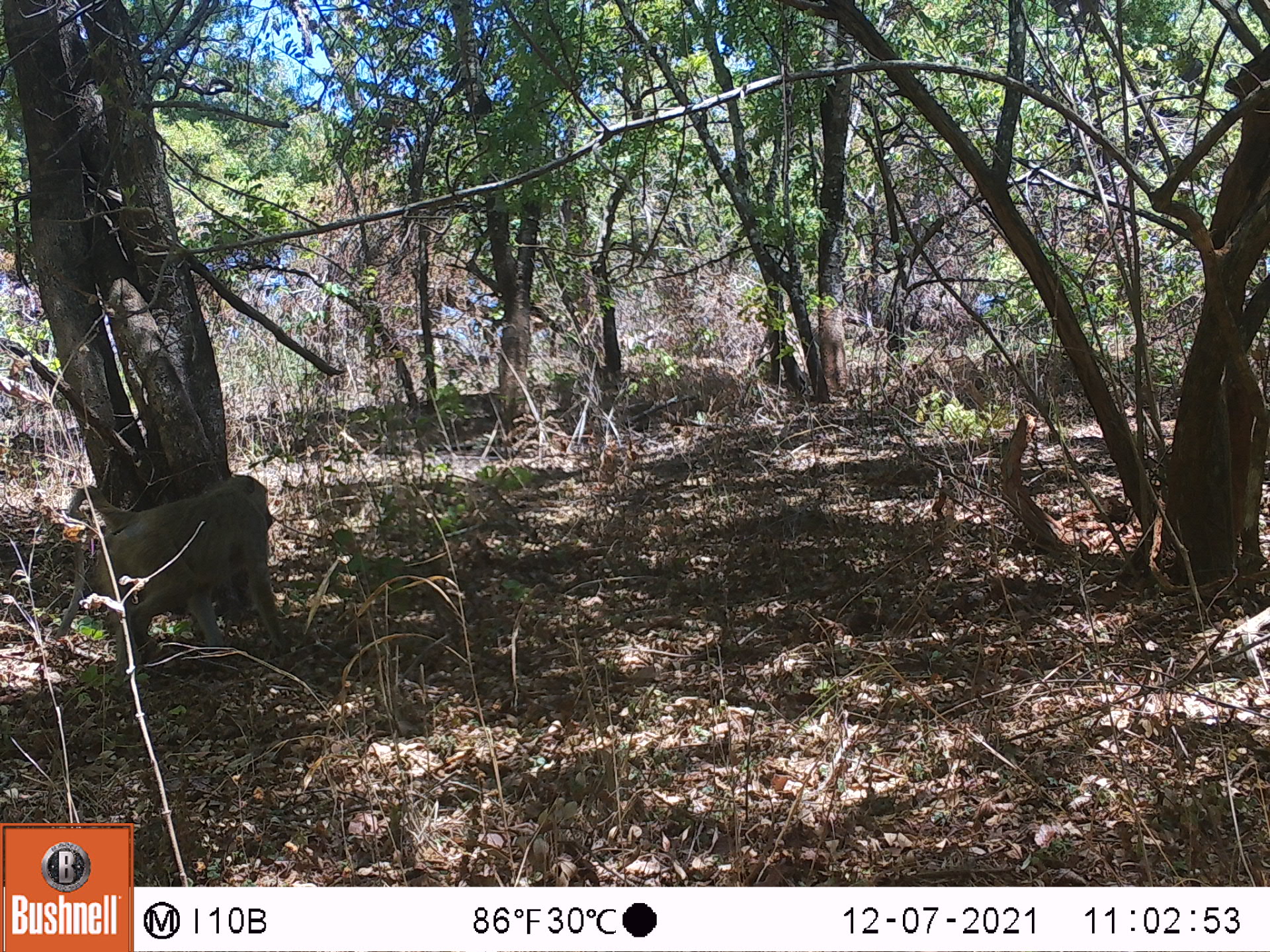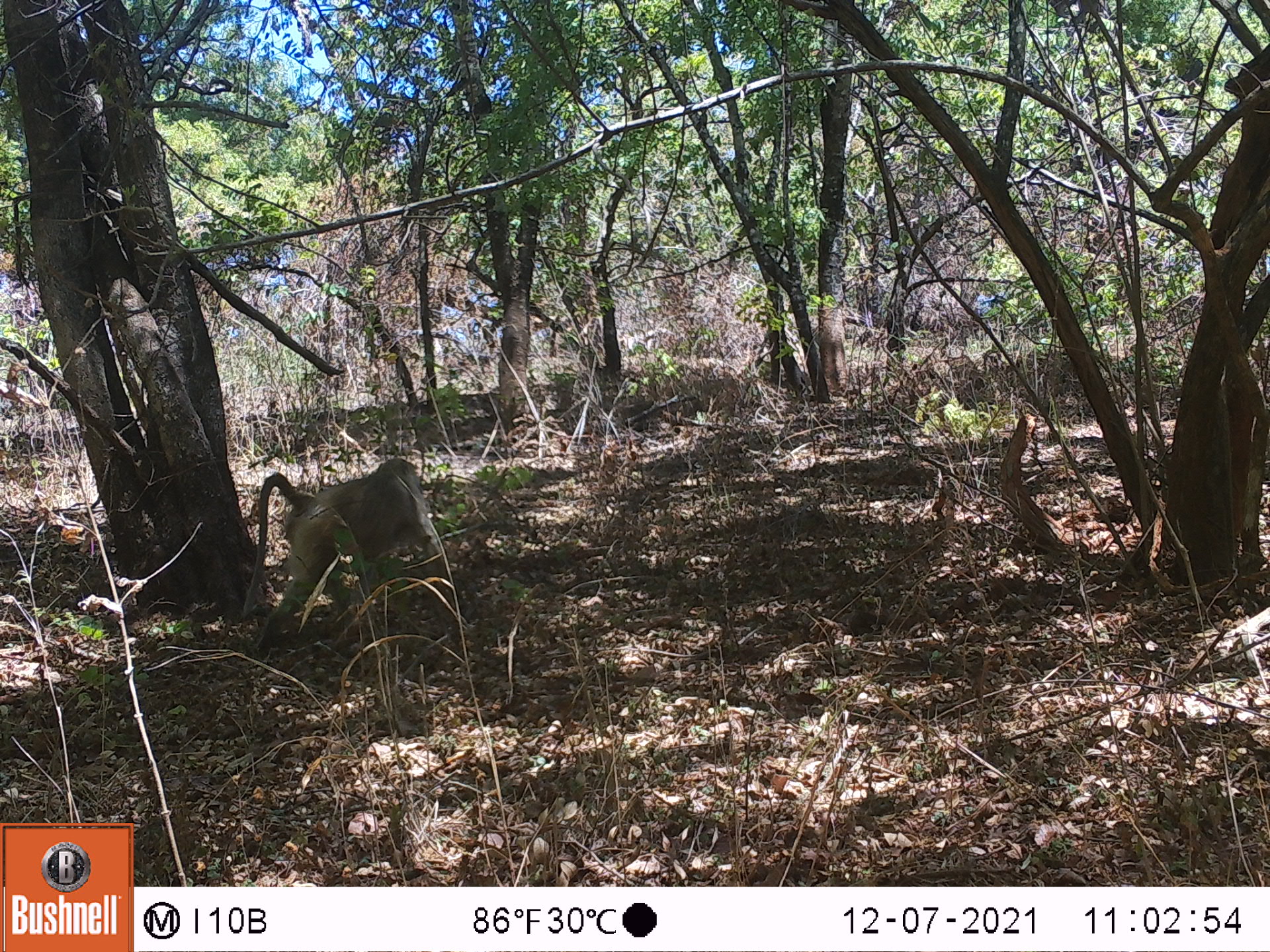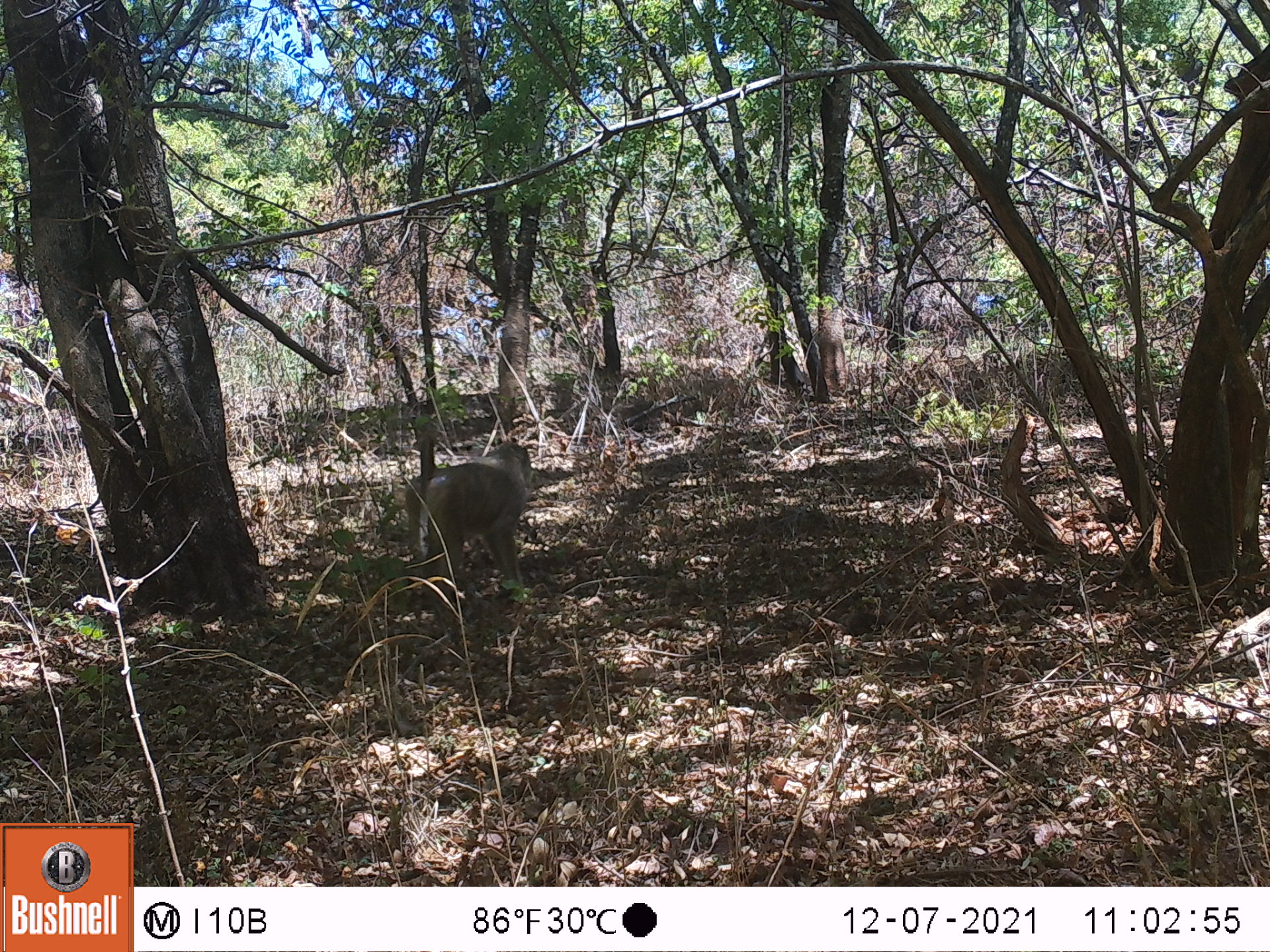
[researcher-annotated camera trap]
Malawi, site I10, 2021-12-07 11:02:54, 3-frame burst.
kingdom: Animalia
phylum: Chordata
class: Mammalia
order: Primates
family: Cercopithecidae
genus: Papio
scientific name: Papio cynocephalus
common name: yellow baboon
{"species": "yellow baboon (Papio cynocephalus)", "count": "1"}